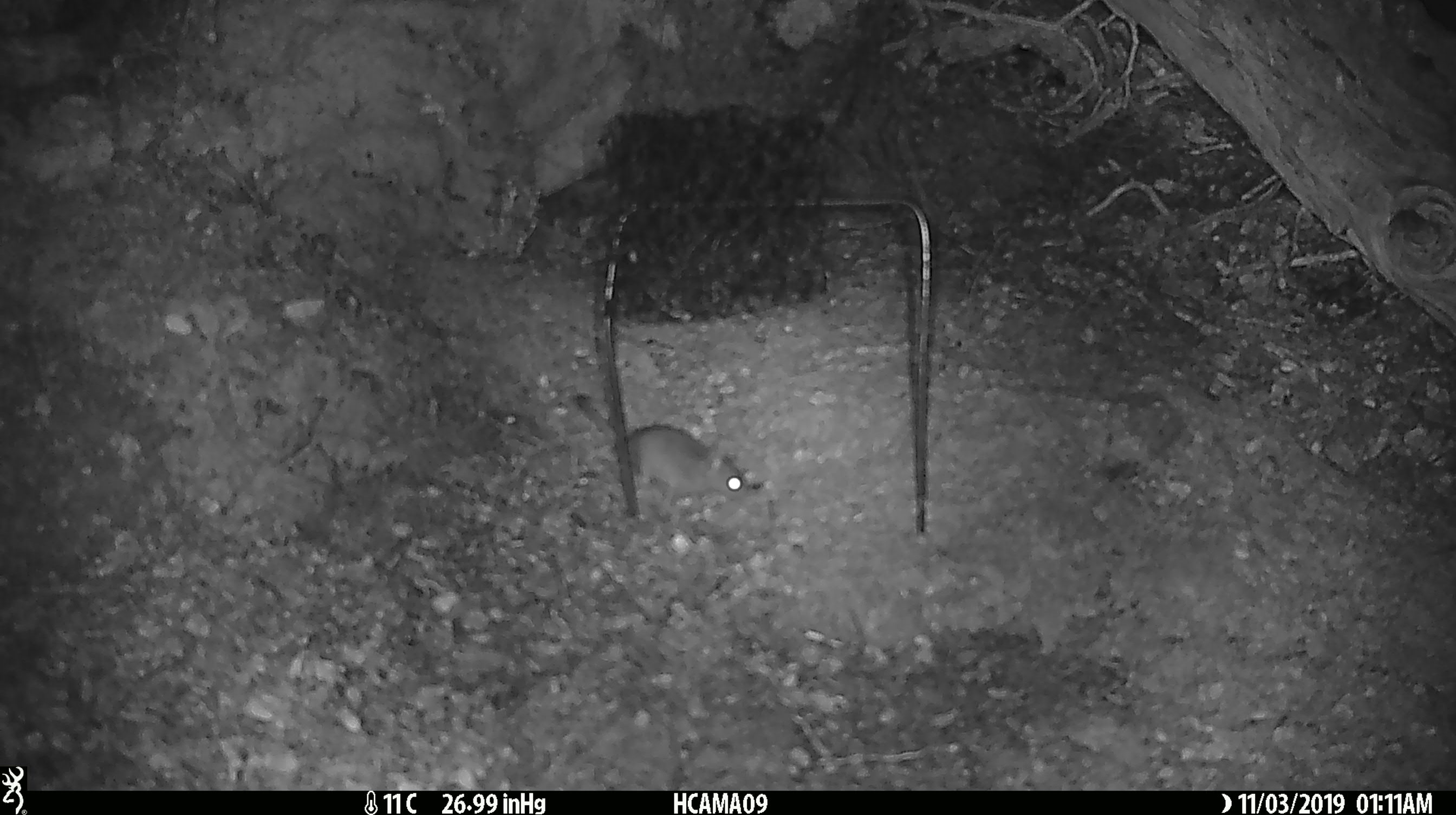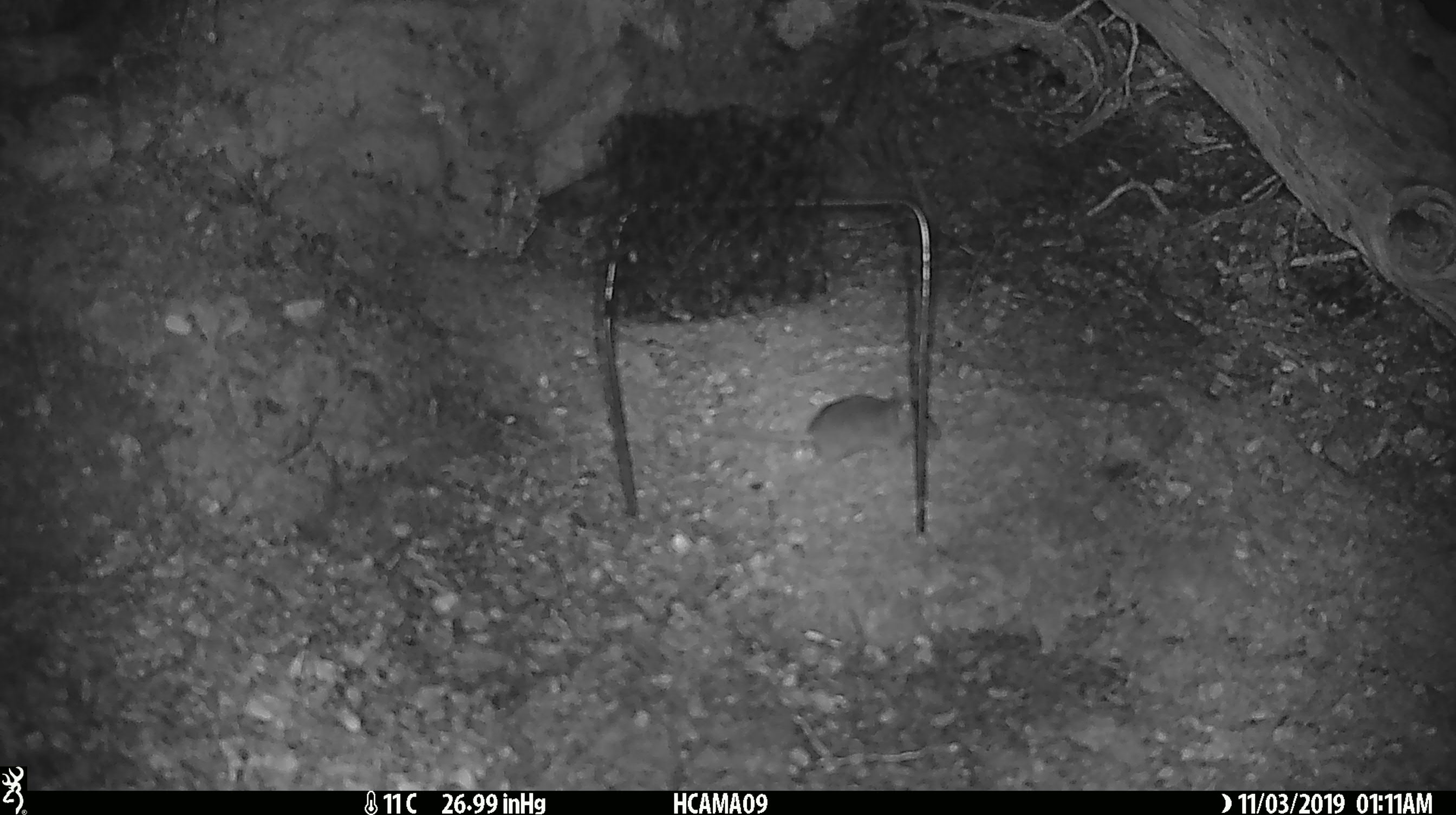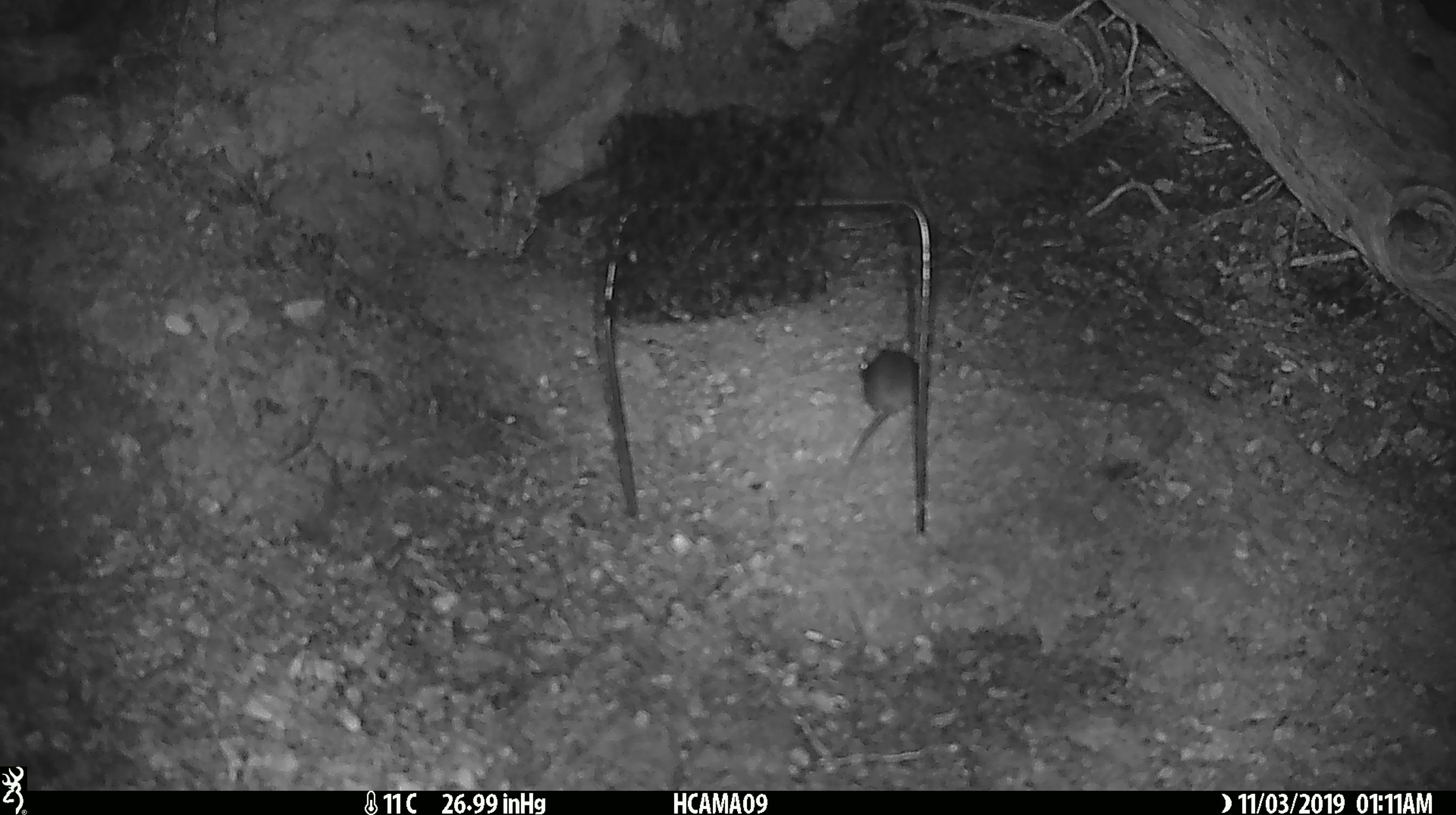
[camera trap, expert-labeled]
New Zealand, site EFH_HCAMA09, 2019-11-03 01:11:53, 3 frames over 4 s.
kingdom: Animalia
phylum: Chordata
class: Mammalia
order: Rodentia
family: Muridae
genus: Mus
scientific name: Mus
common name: mouse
Mouse (Mus).